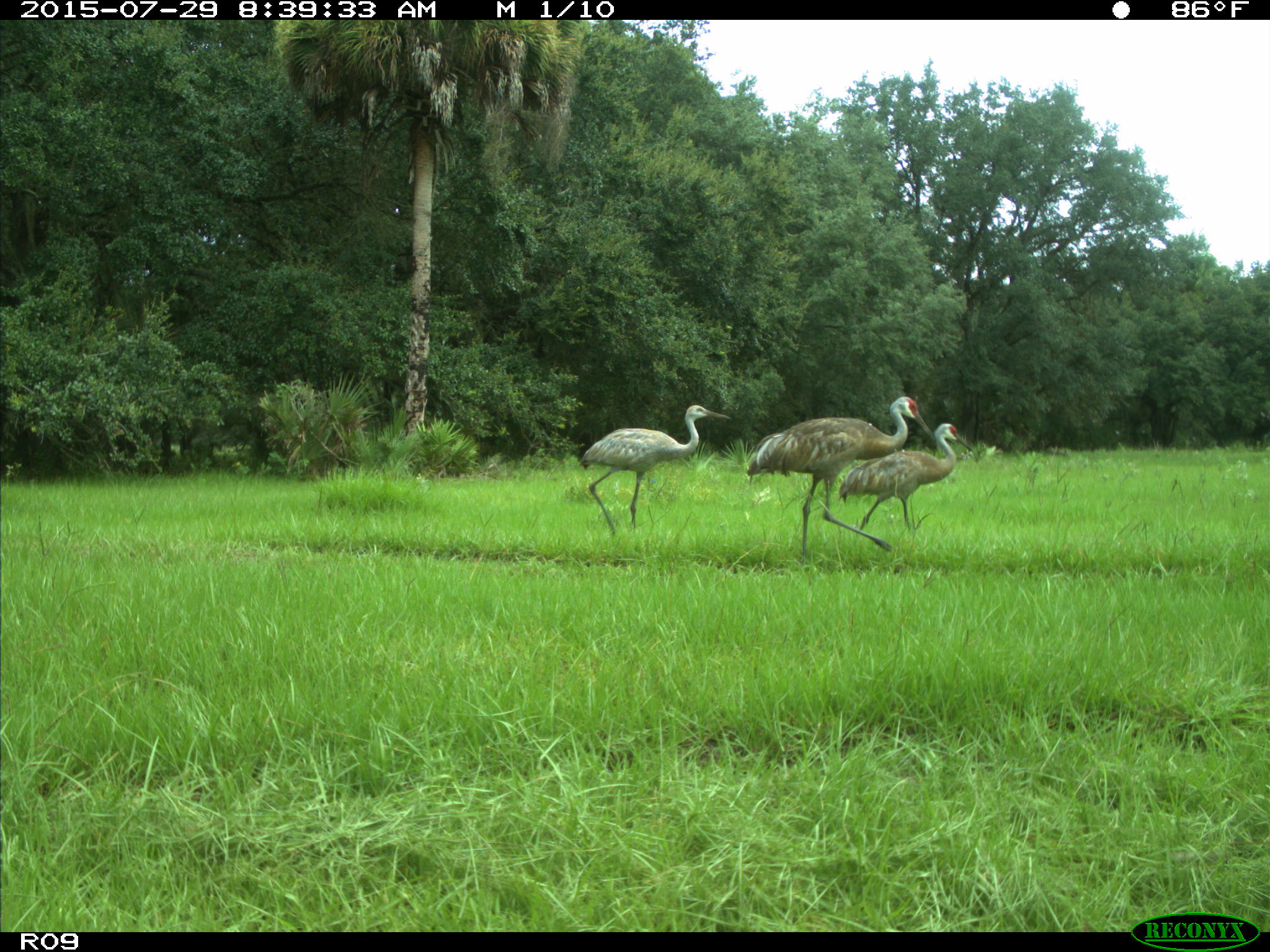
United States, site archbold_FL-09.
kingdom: Animalia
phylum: Chordata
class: Aves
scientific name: Aves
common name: birds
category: unidentified bird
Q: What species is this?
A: Unidentified bird (birds) (Aves).